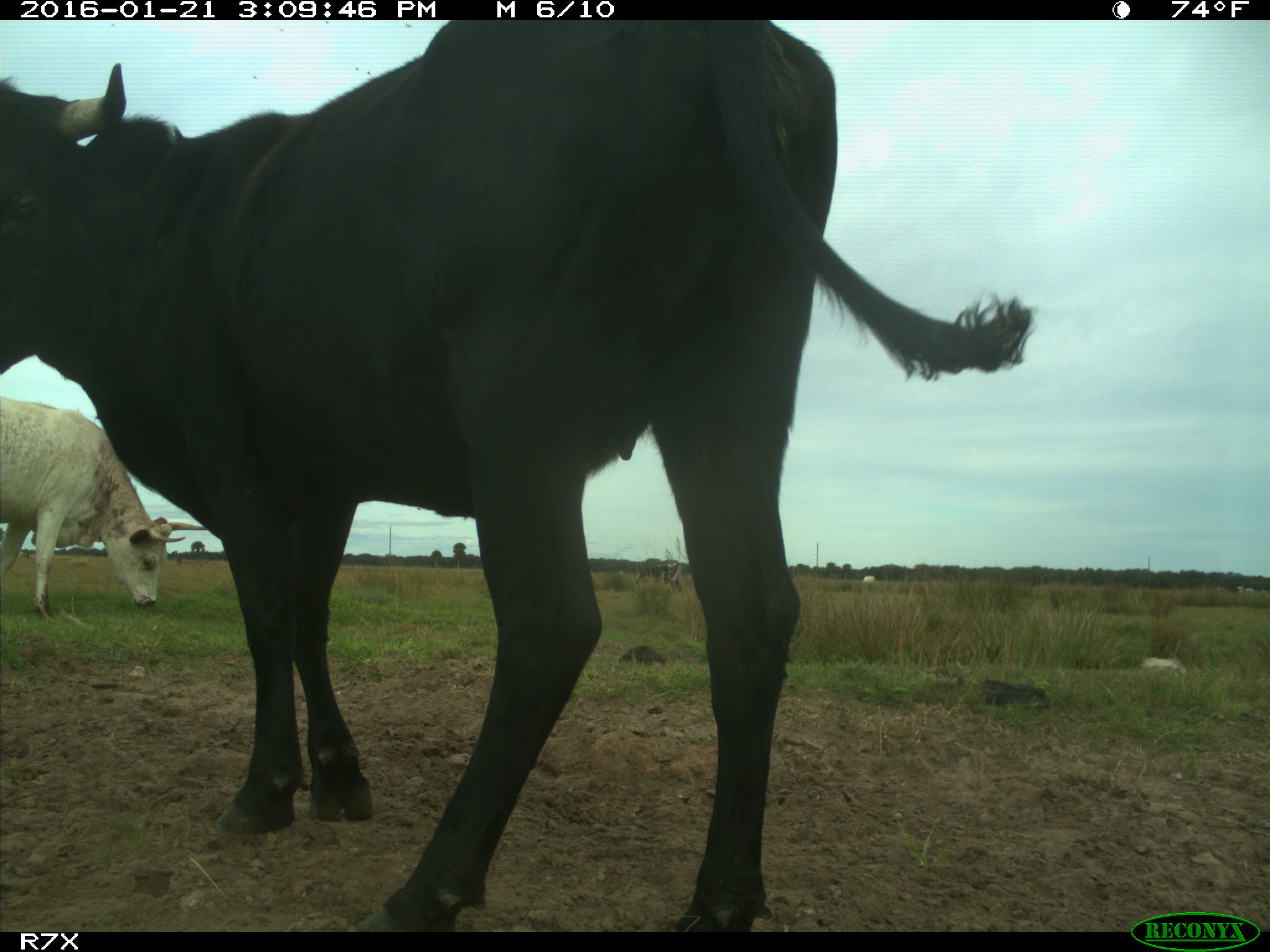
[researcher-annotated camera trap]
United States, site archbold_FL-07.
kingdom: Animalia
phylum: Chordata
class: Mammalia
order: Artiodactyla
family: Bovidae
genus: Bos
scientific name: Bos taurus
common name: domestic cow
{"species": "Bos taurus (domestic cow)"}